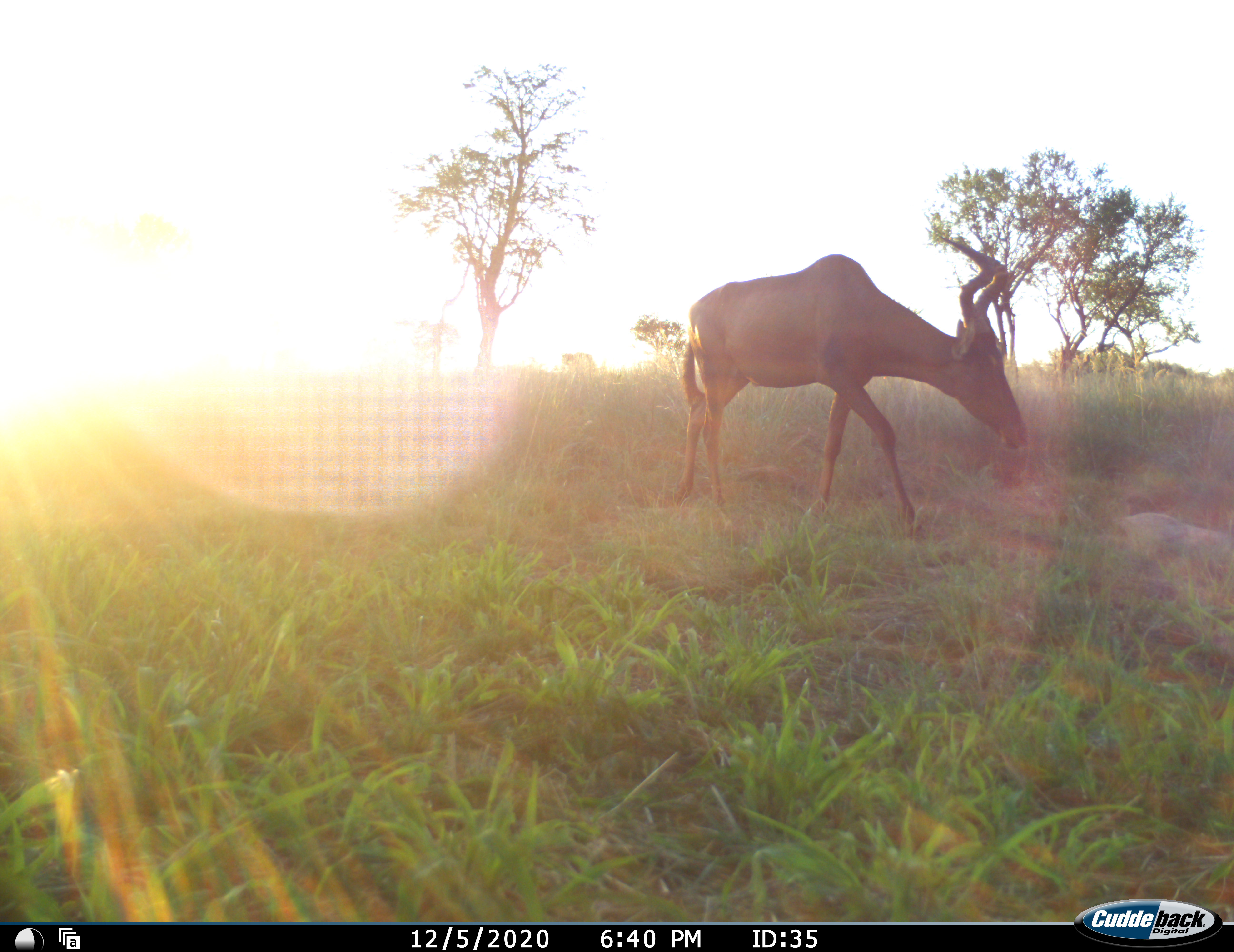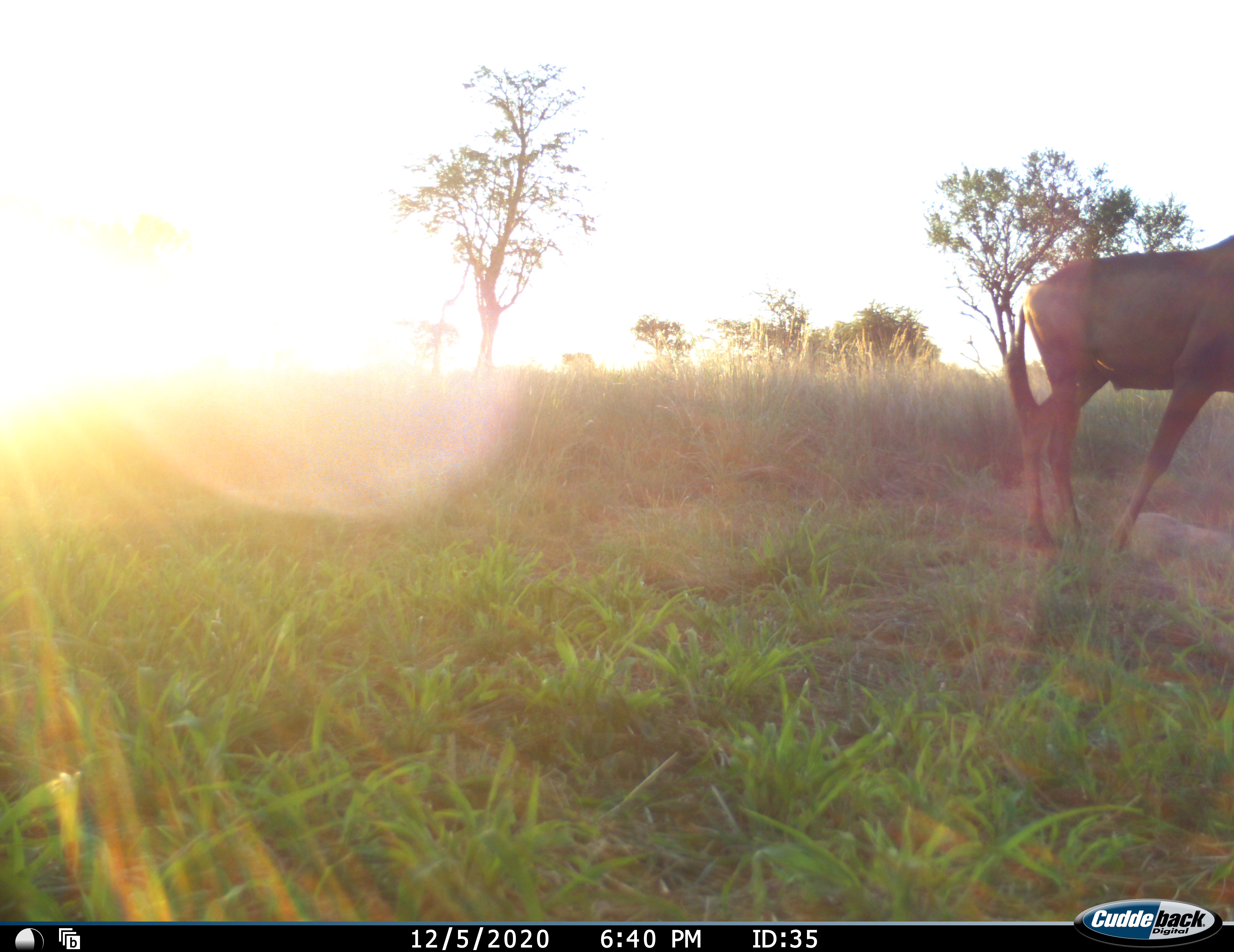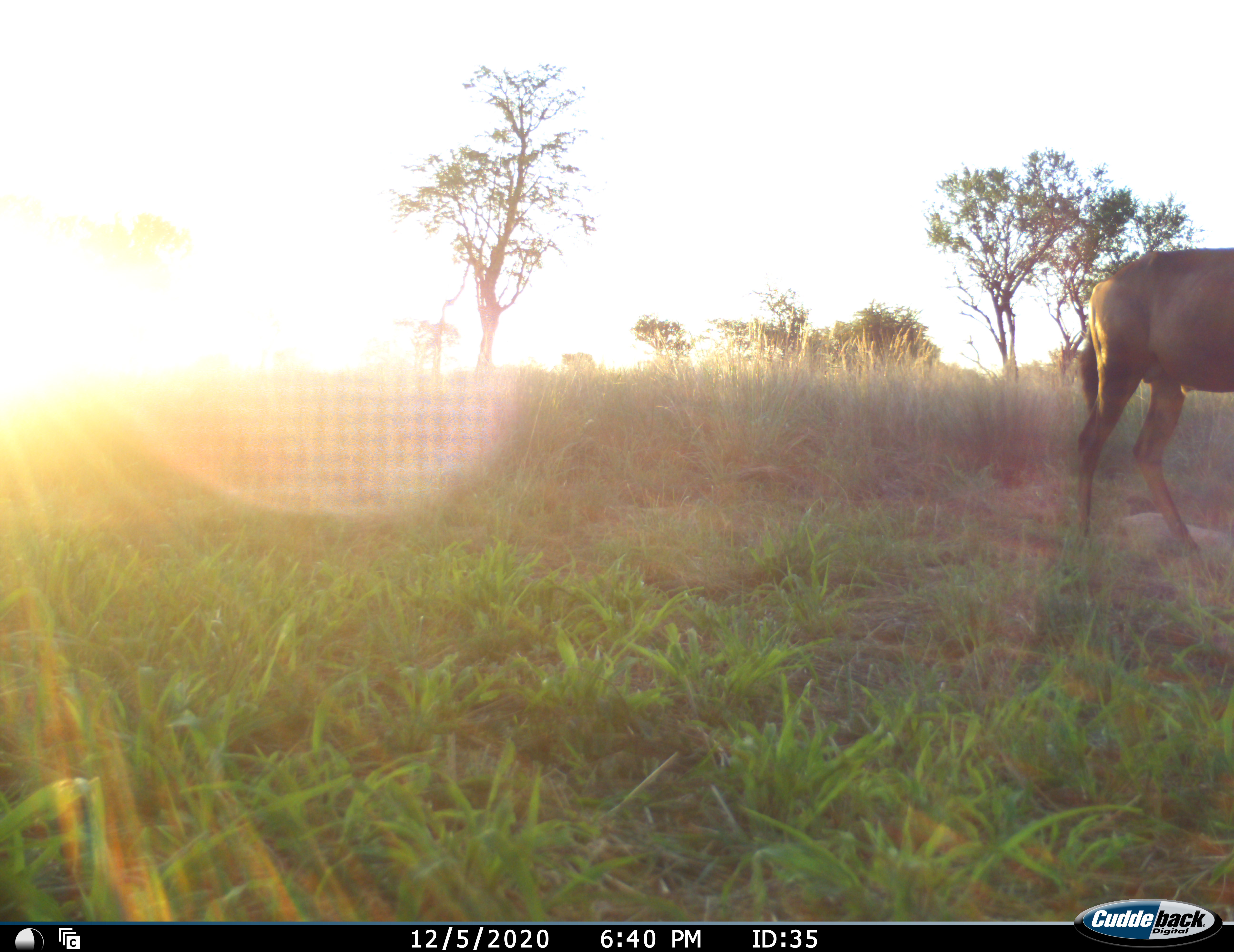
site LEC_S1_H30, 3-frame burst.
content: unidentified animal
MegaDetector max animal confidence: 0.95